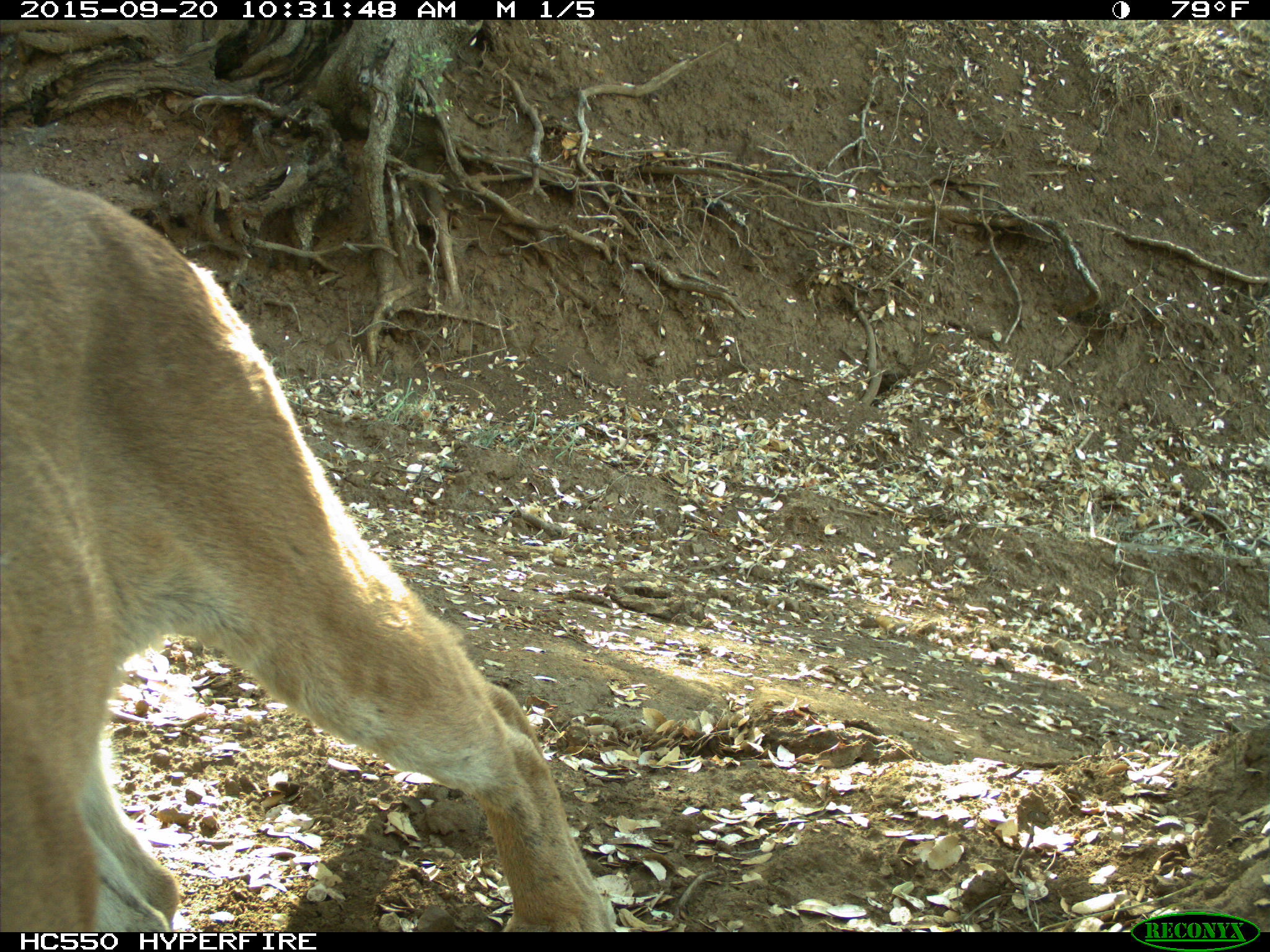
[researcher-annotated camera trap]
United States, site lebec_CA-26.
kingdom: Animalia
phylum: Chordata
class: Mammalia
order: Carnivora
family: Felidae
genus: Puma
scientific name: Puma concolor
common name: mountain lion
Puma concolor (mountain lion).